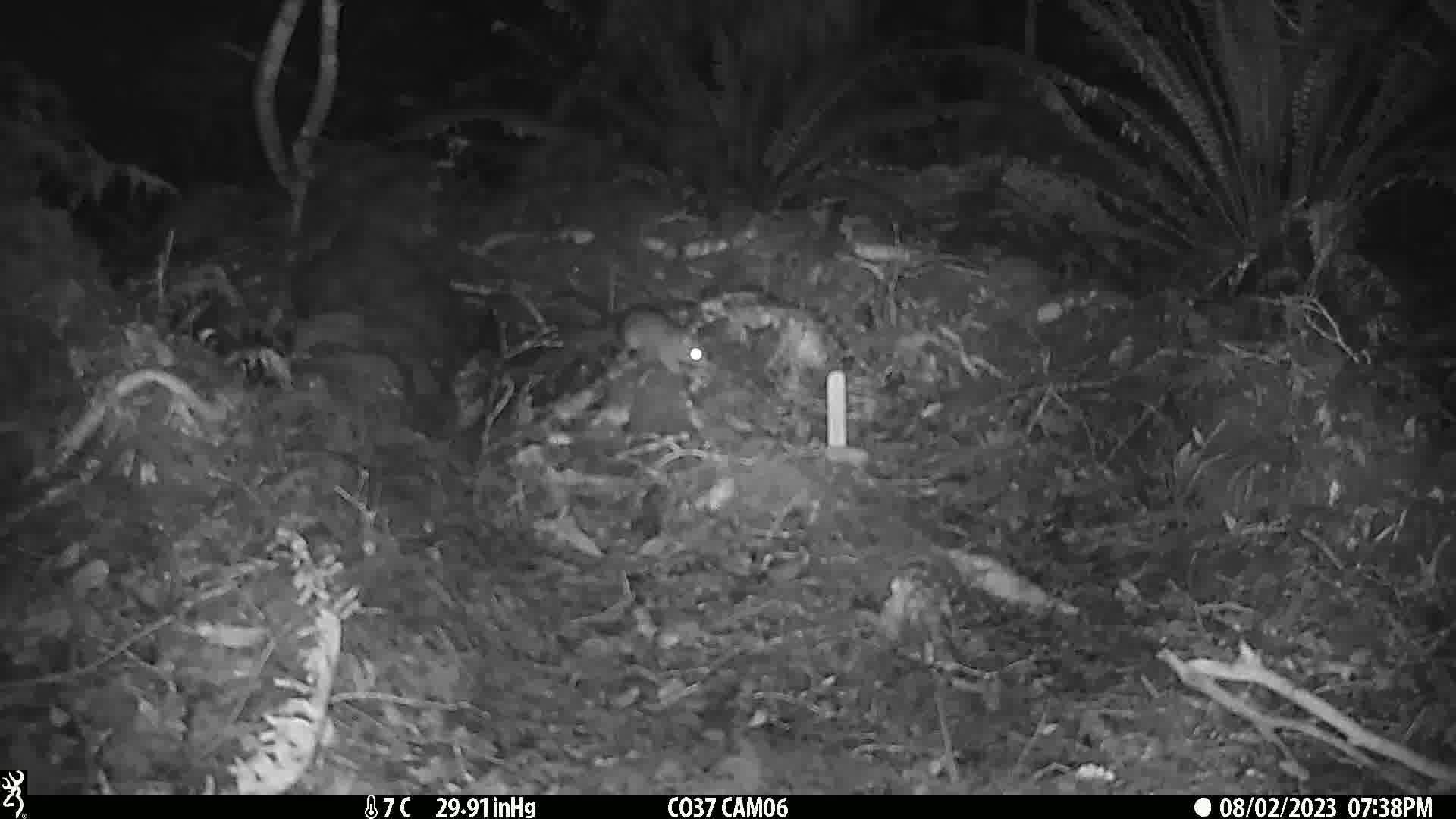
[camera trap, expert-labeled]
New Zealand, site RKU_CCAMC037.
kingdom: Animalia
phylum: Chordata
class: Mammalia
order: Rodentia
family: Muridae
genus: Rattus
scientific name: Rattus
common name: rat